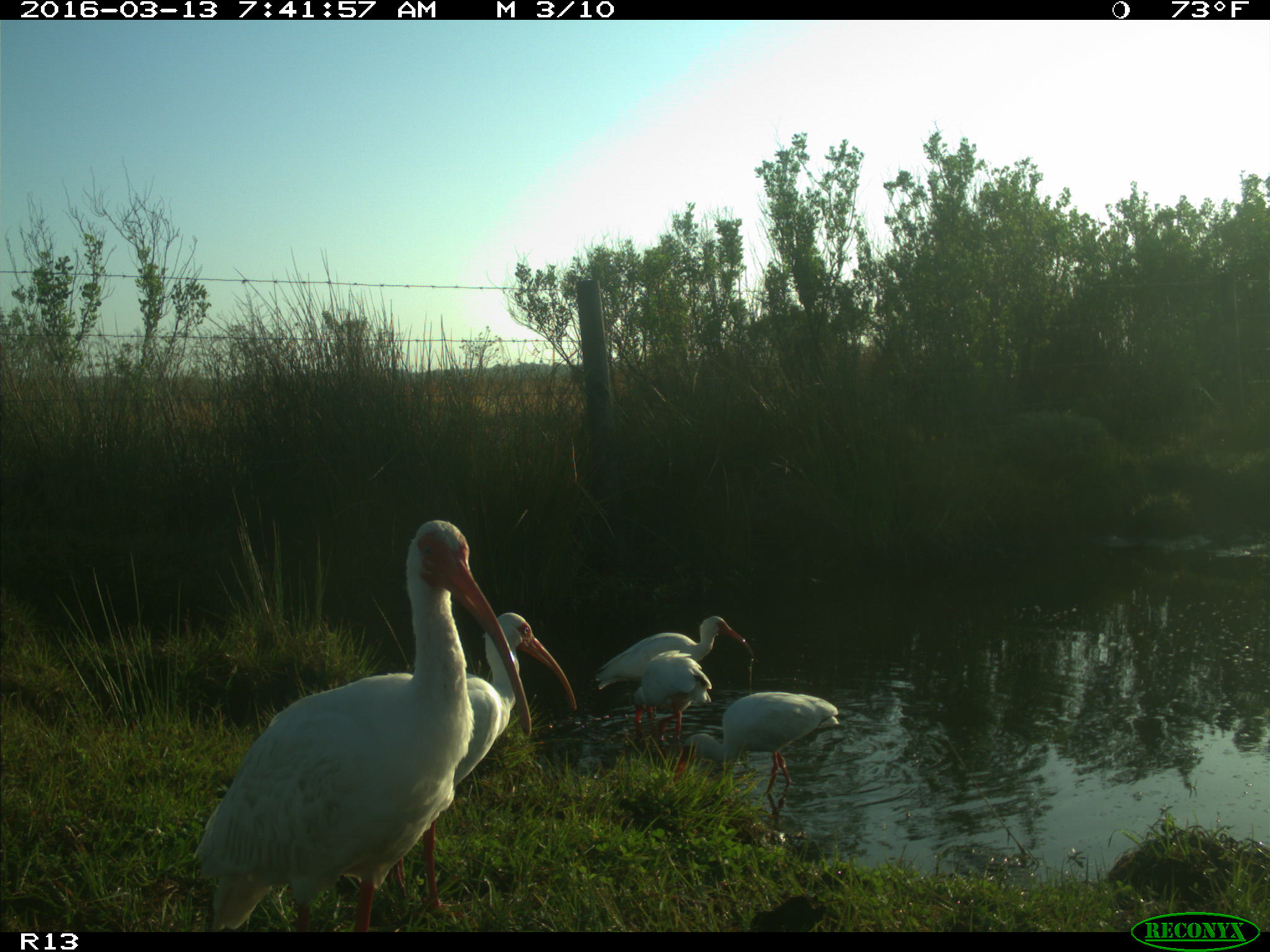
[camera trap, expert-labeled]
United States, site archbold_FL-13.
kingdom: Animalia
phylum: Chordata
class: Aves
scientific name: Aves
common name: birds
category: unidentified bird